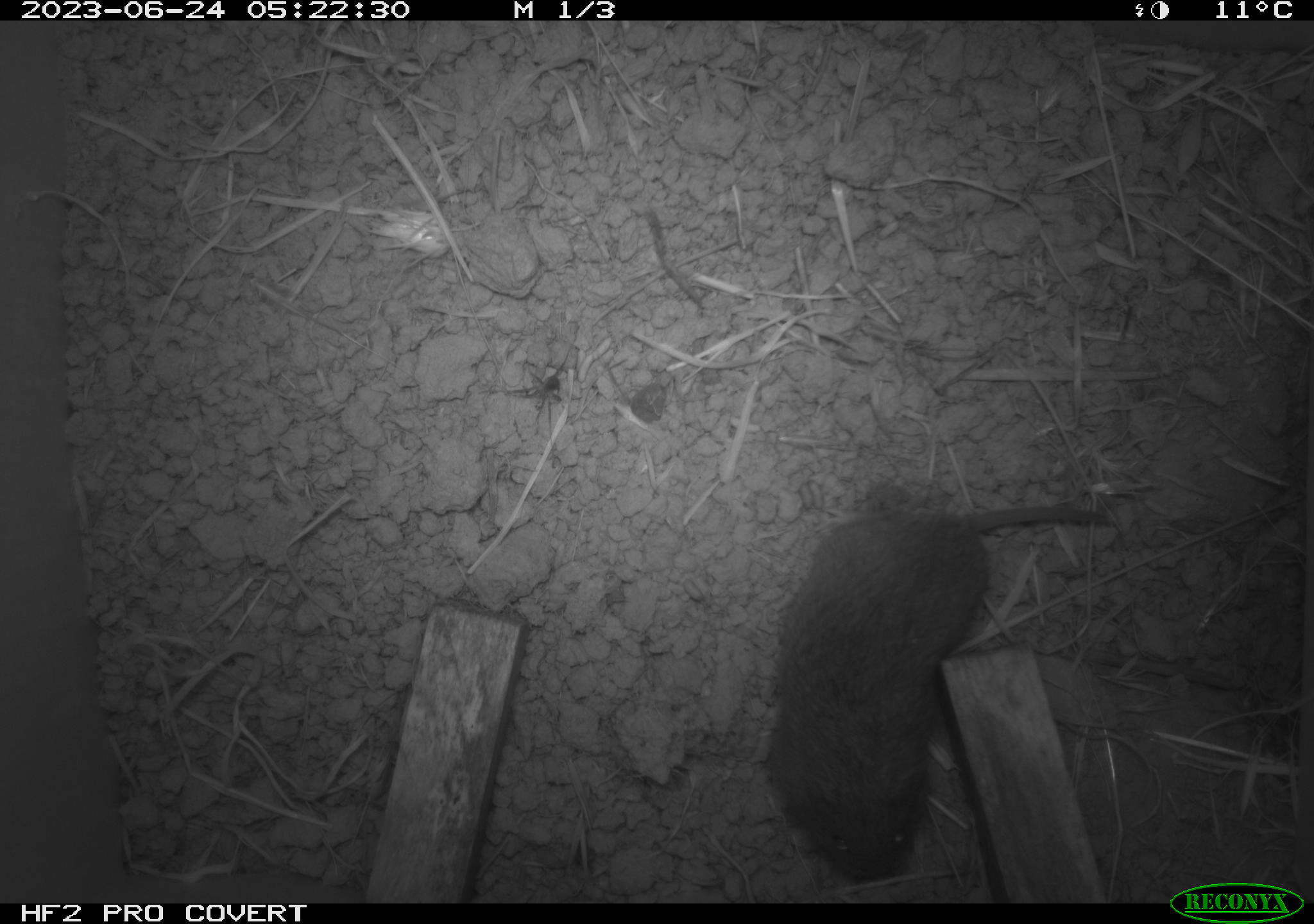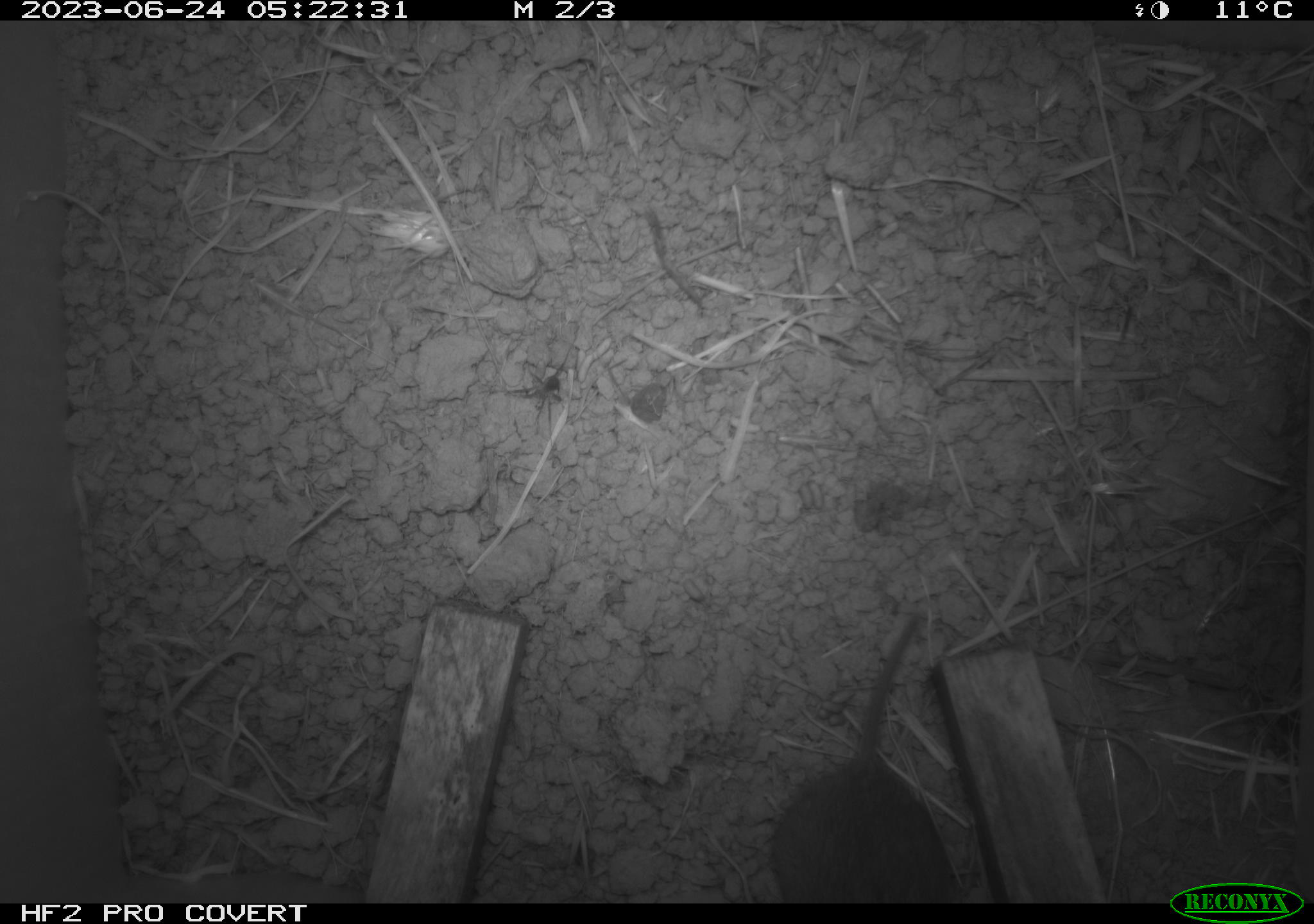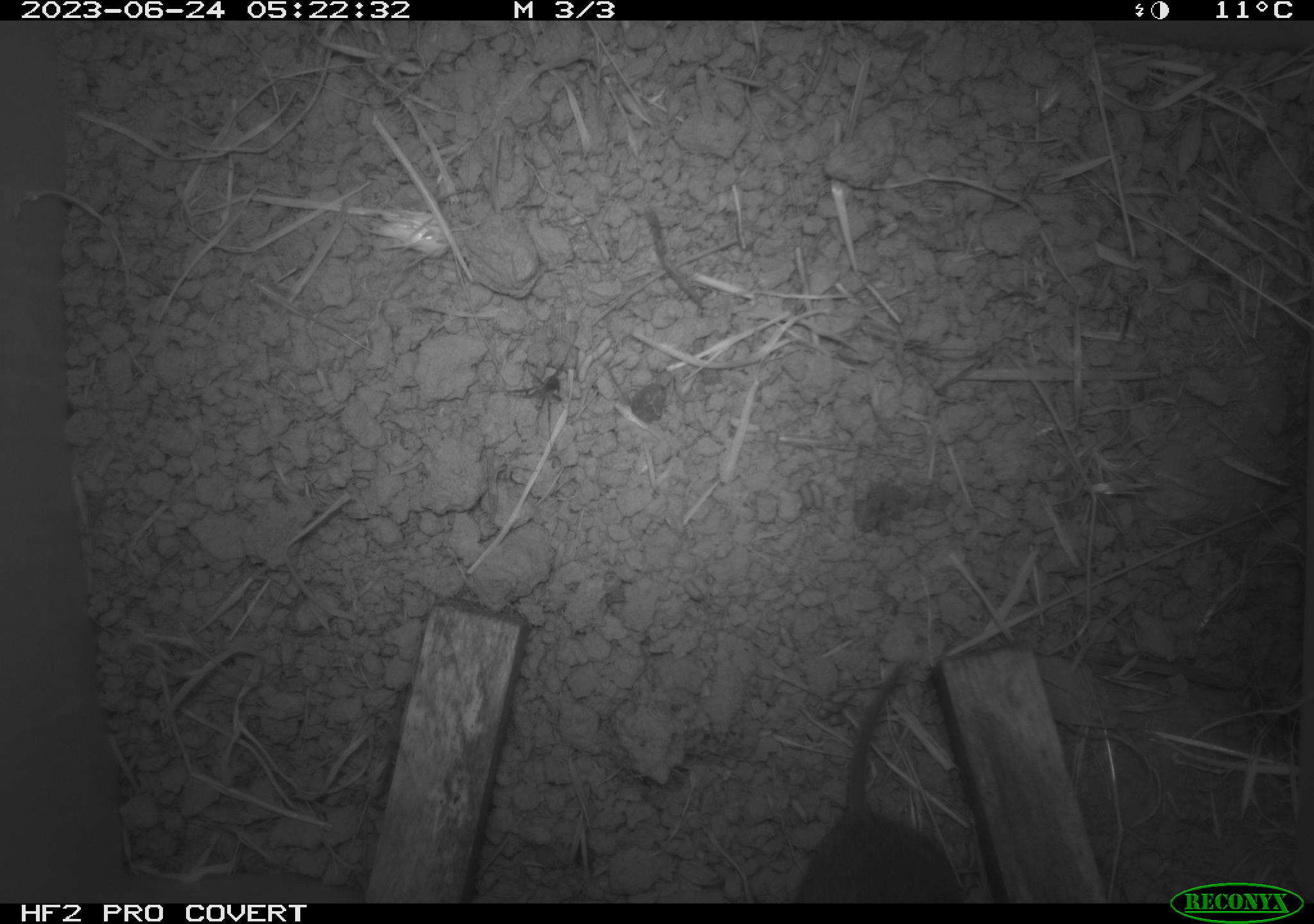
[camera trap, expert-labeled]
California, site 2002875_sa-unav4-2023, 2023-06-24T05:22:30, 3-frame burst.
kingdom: Animalia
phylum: Chordata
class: Mammalia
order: Rodentia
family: Cricetidae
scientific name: Arvicolinae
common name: voles, lemmings, and muskrats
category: arvicolinae subfamily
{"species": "arvicolinae subfamily (voles, lemmings, and muskrats) (Arvicolinae)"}